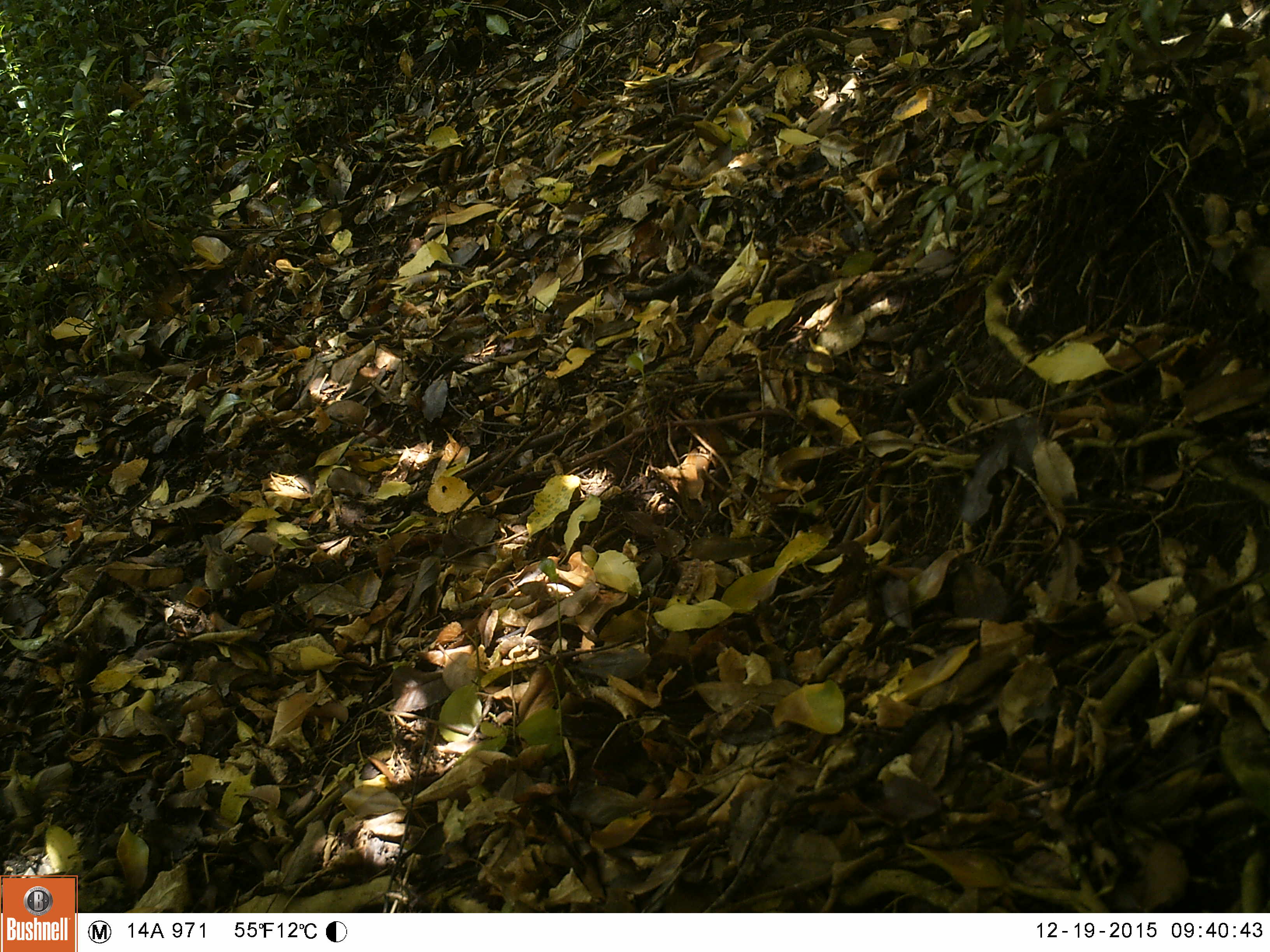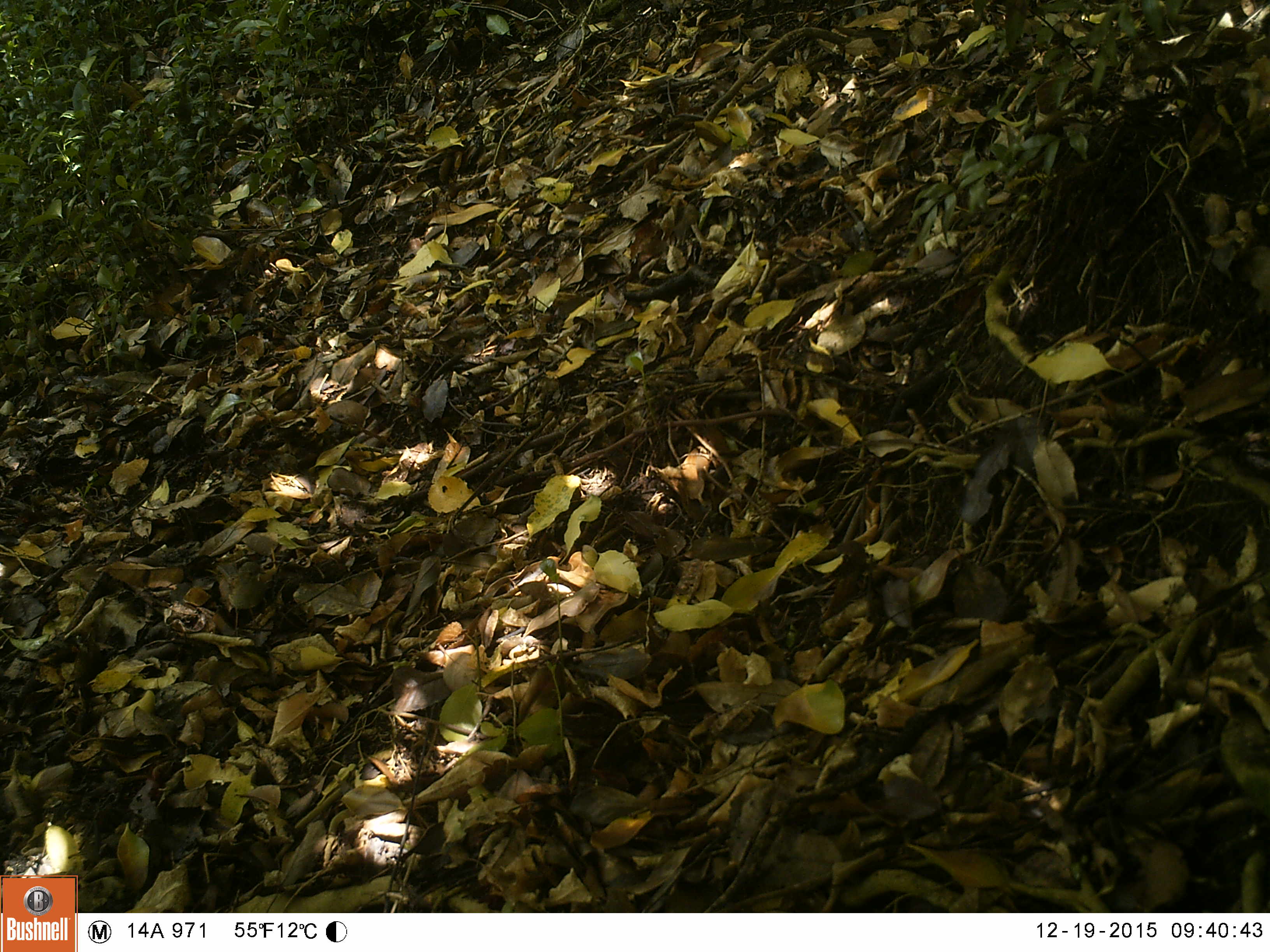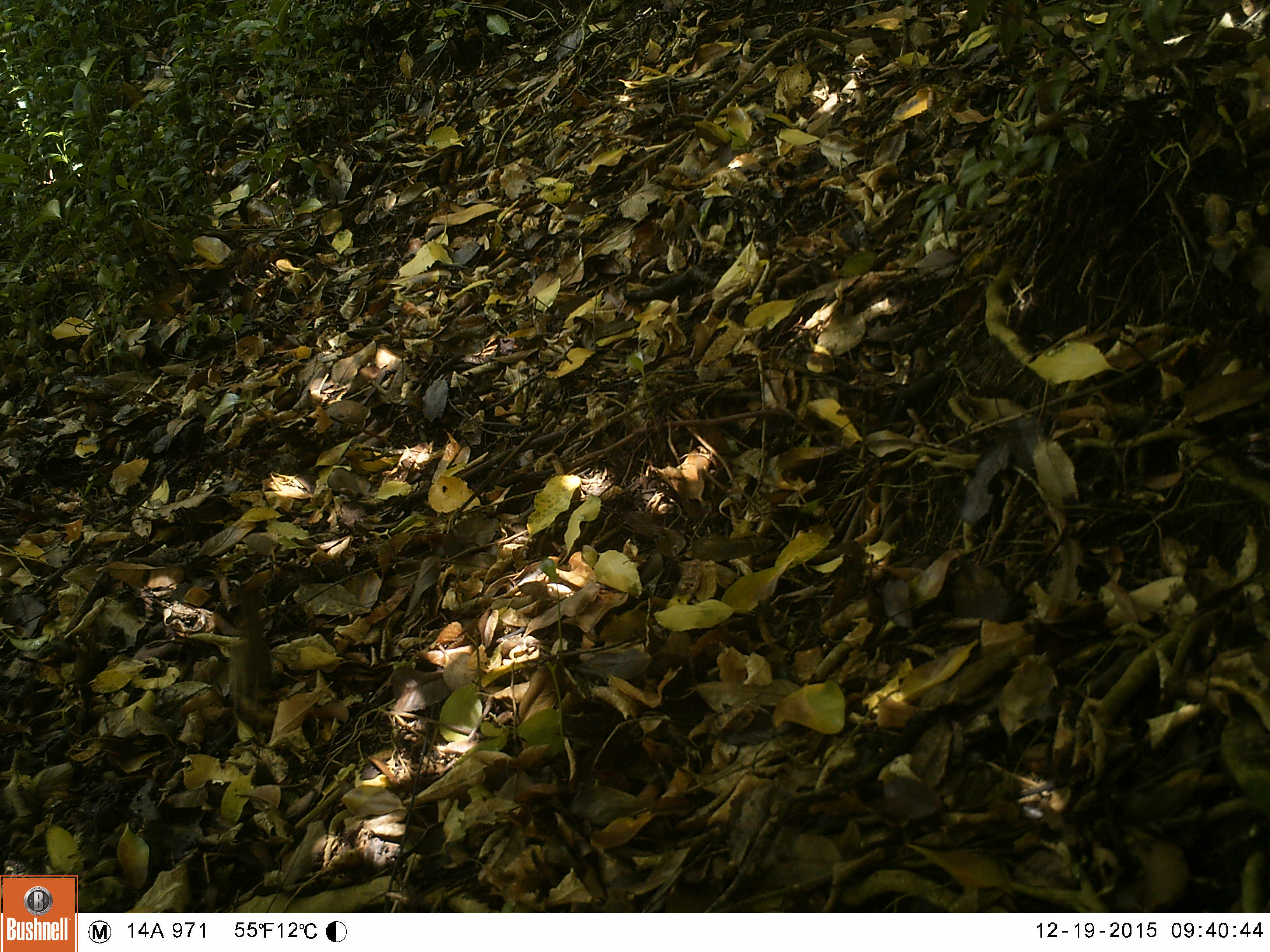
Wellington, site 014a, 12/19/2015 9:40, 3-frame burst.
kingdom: Animalia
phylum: Chordata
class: Aves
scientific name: Aves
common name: bird